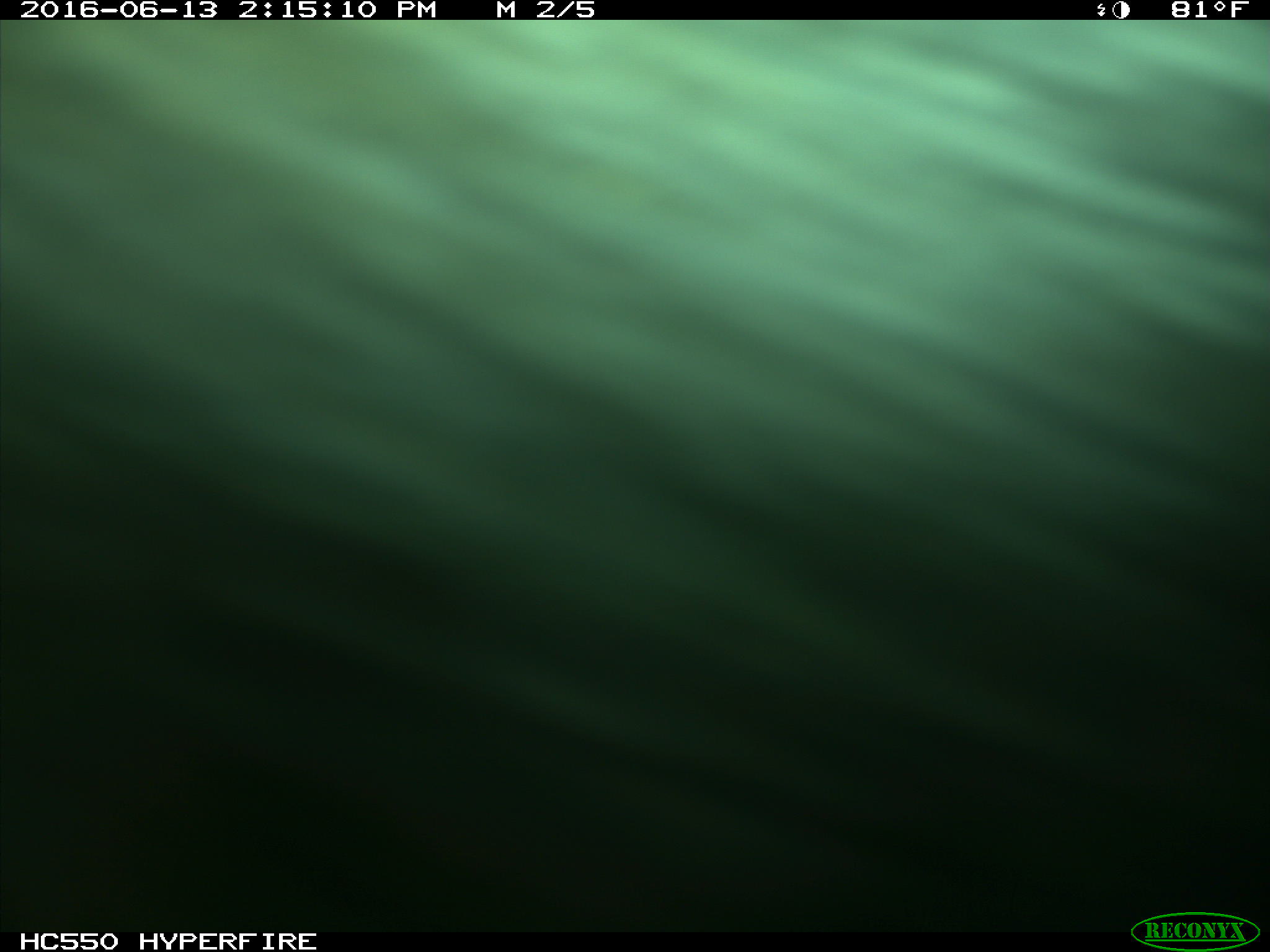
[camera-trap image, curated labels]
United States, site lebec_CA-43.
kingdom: Animalia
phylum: Chordata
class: Mammalia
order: Artiodactyla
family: Bovidae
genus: Bos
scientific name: Bos taurus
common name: domestic cow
Bos taurus (domestic cow).